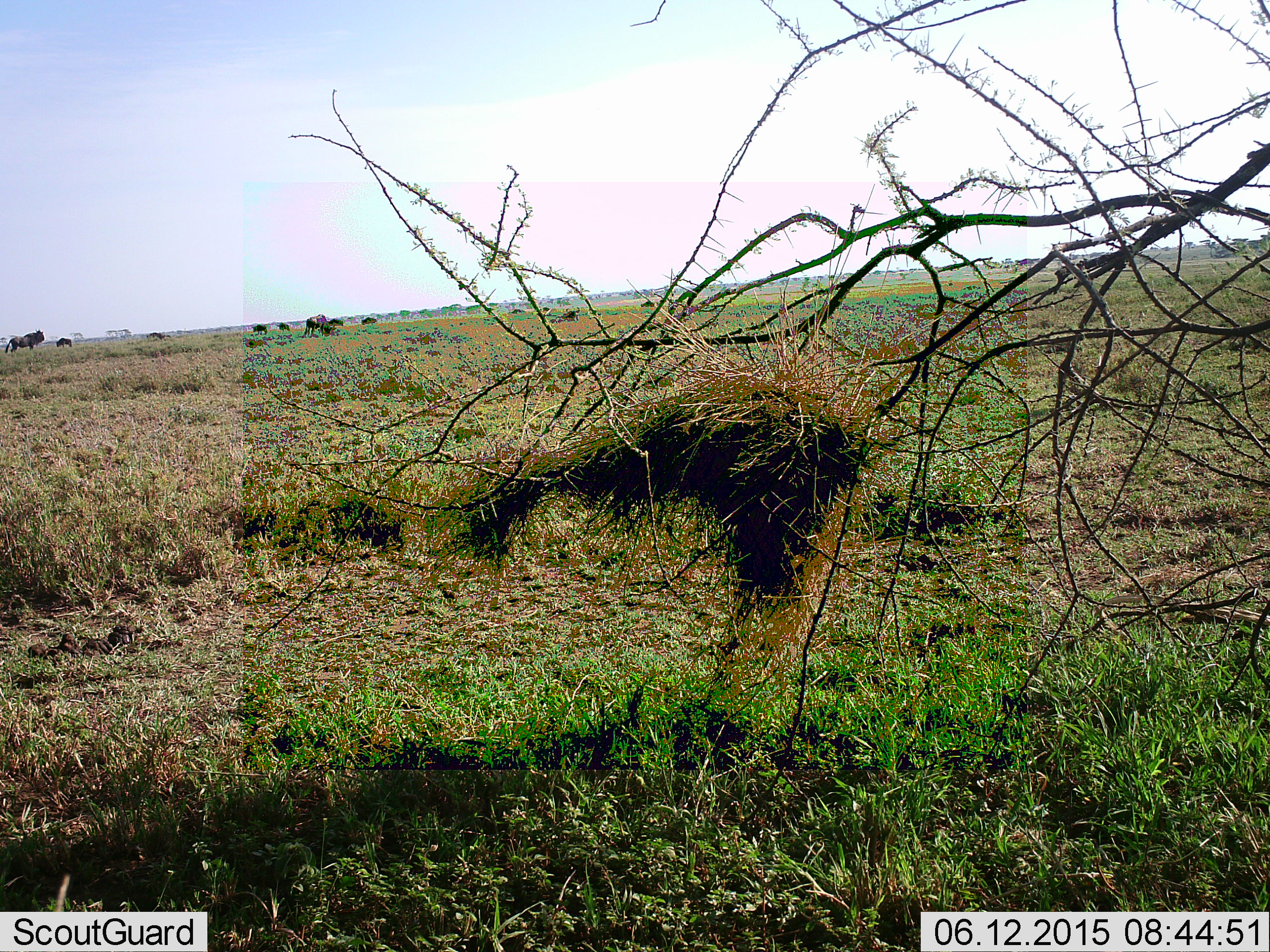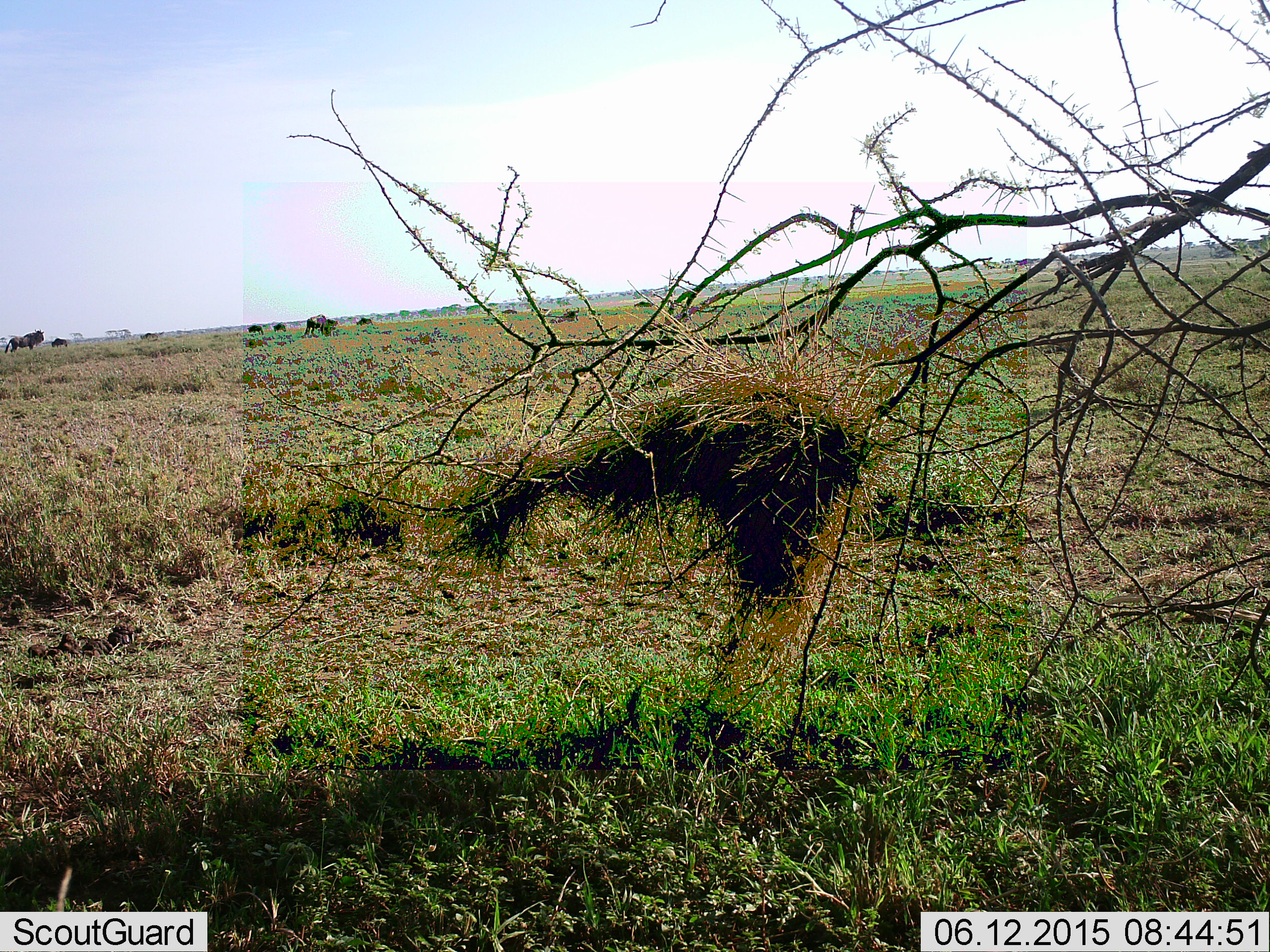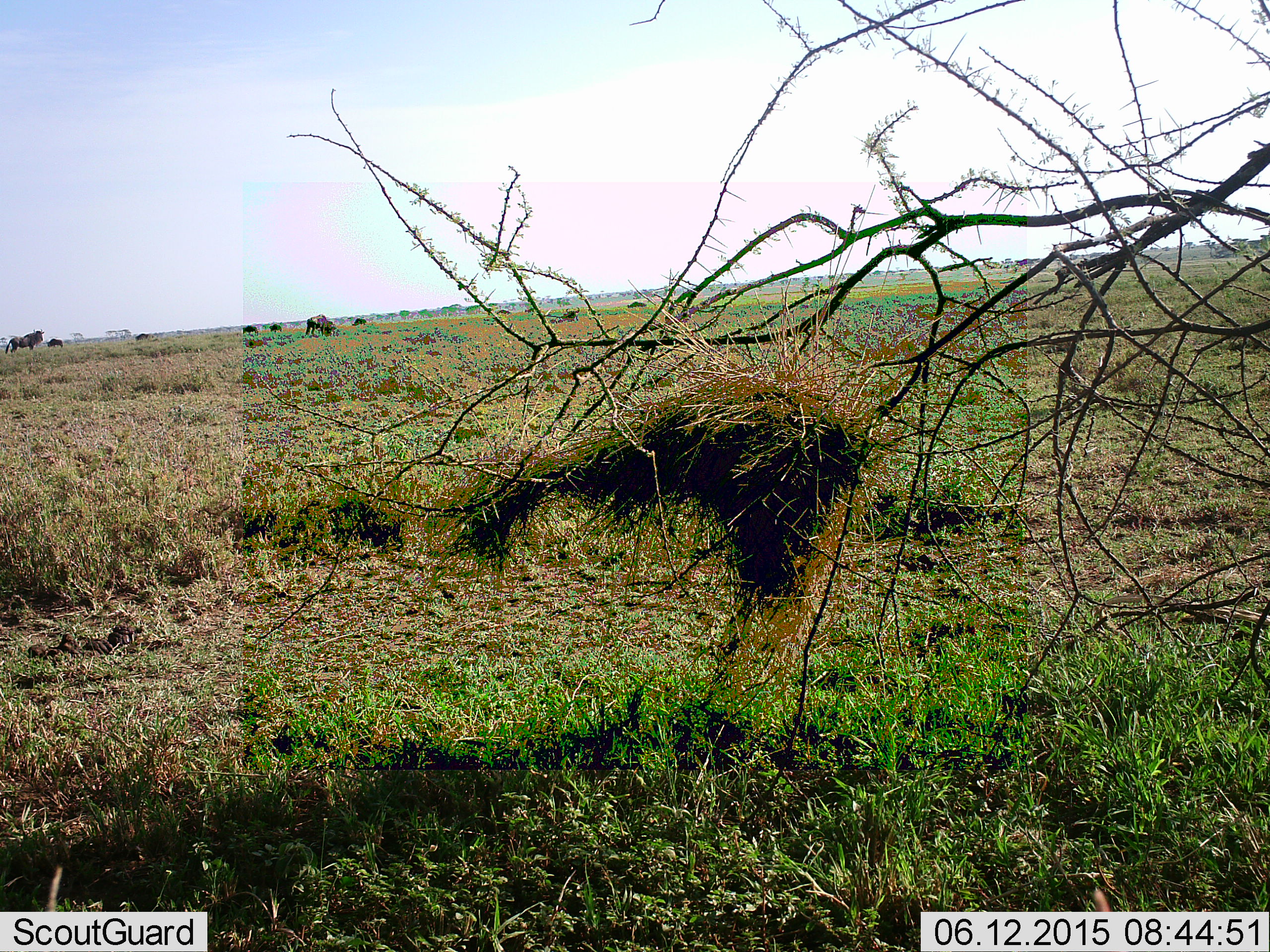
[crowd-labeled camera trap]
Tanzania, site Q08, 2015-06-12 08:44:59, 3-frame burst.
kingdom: Animalia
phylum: Chordata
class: Mammalia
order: Artiodactyla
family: Bovidae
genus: Connochaetes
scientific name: Connochaetes taurinus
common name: blue wildebeest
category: wildebeest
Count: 11-50.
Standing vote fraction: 50%.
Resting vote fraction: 0%.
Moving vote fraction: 90%.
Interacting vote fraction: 0%.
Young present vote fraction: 0%.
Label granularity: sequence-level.